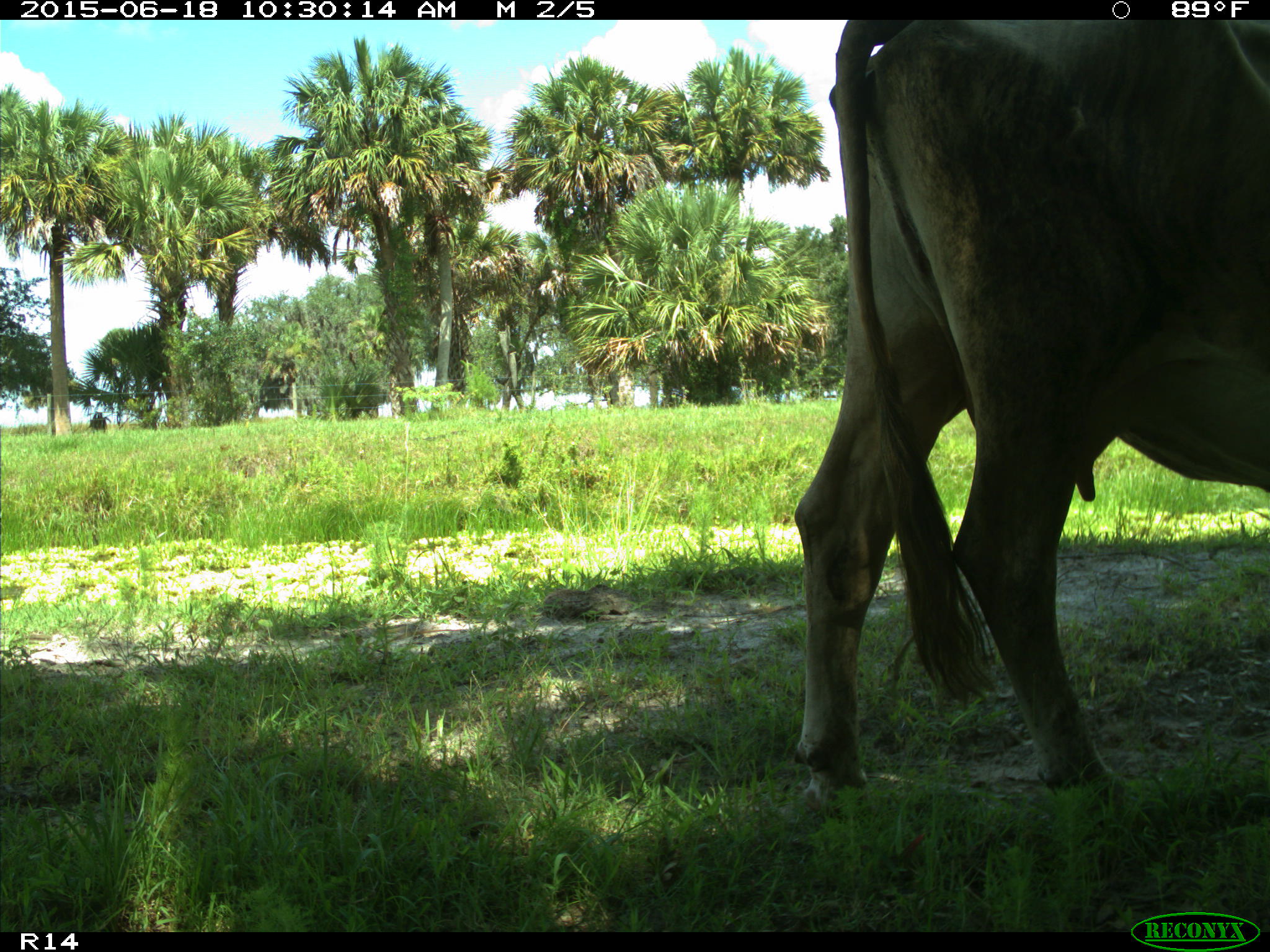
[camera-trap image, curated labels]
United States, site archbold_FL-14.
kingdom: Animalia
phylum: Chordata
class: Mammalia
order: Artiodactyla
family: Bovidae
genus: Bos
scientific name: Bos taurus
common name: domestic cow